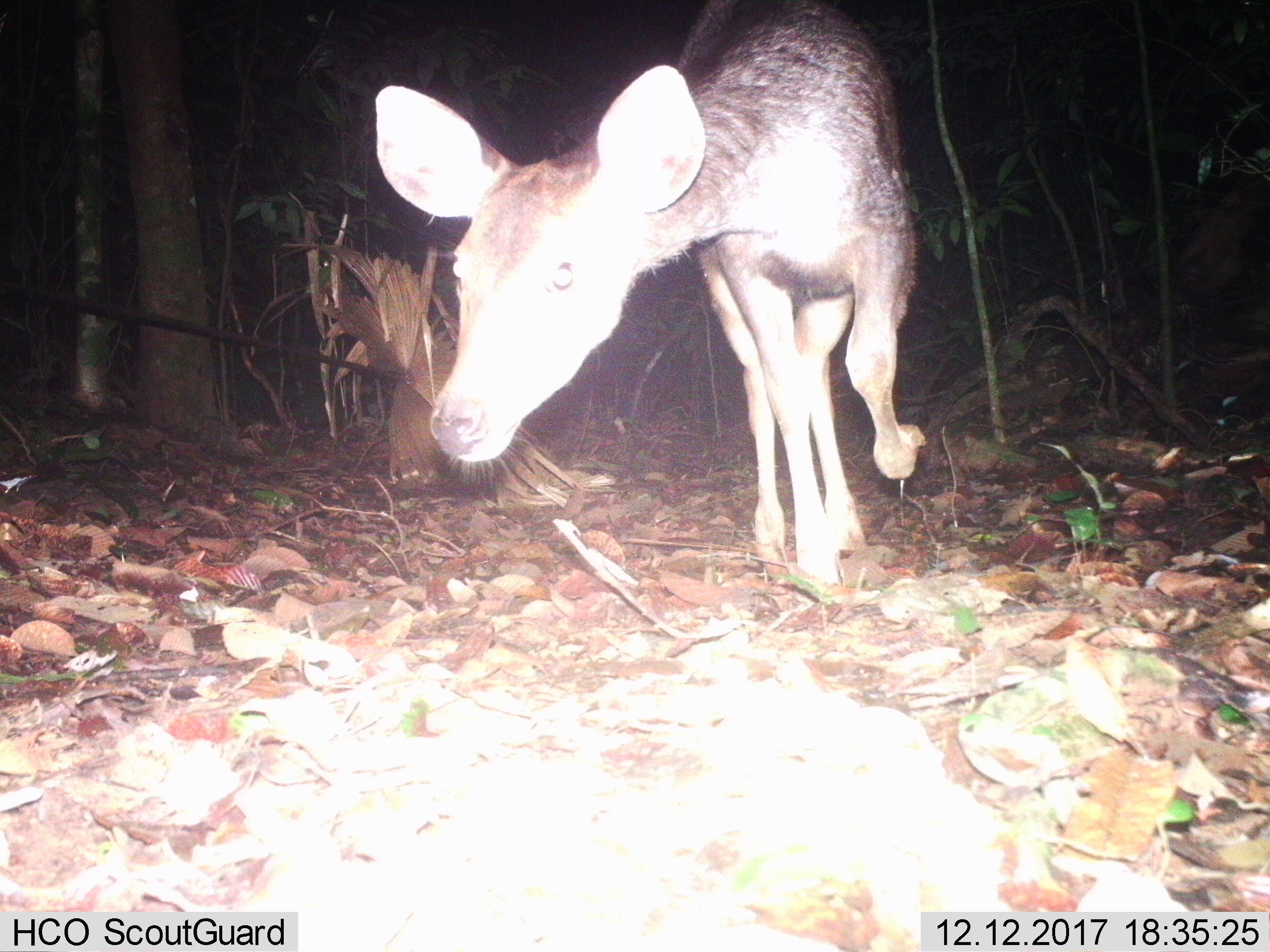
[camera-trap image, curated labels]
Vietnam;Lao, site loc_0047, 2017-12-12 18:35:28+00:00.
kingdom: Animalia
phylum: Chordata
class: Mammalia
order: Artiodactyla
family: Cervidae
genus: Rusa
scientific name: Rusa unicolor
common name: sambar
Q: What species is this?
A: Sambar (Rusa unicolor).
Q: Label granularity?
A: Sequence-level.